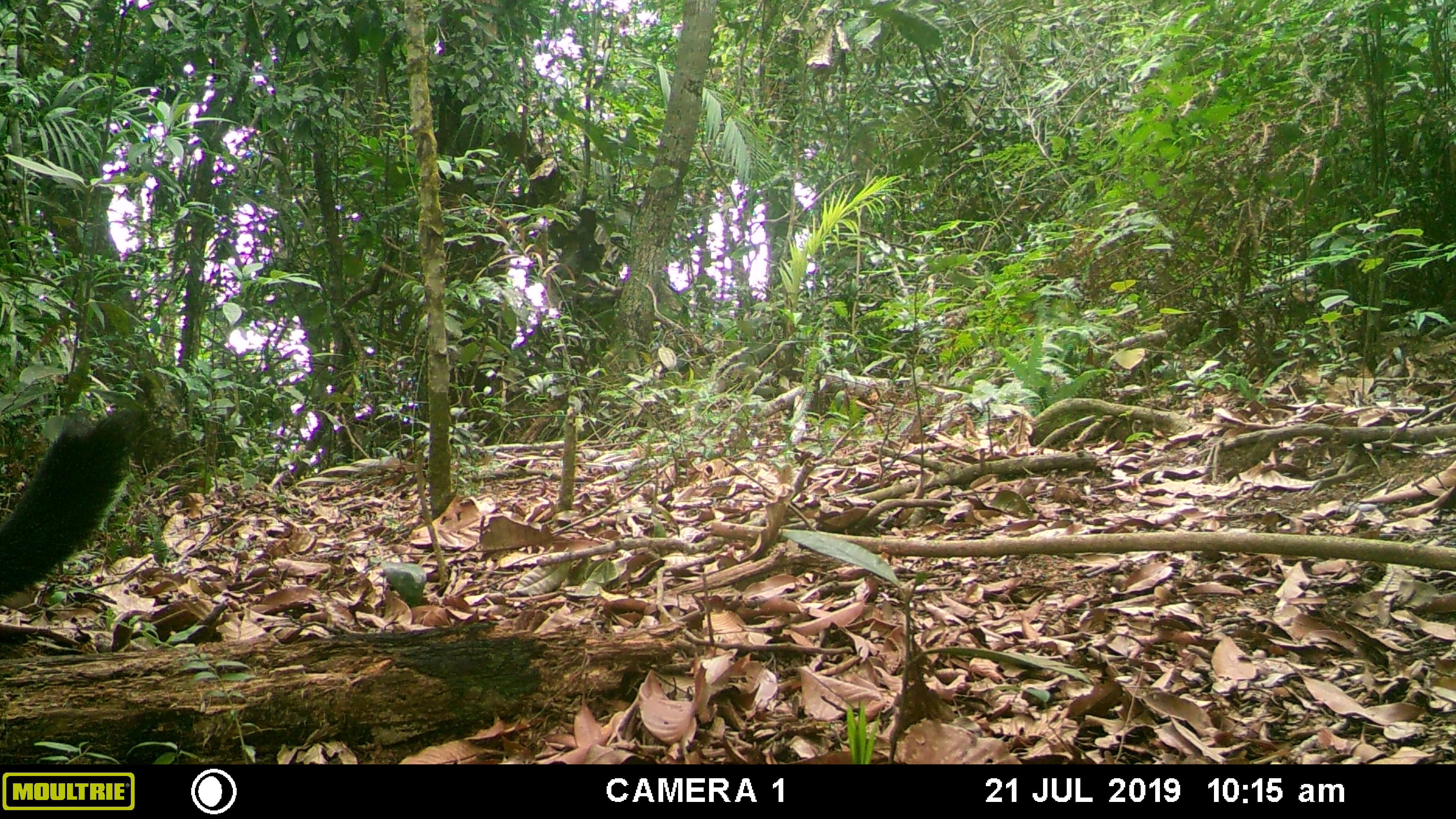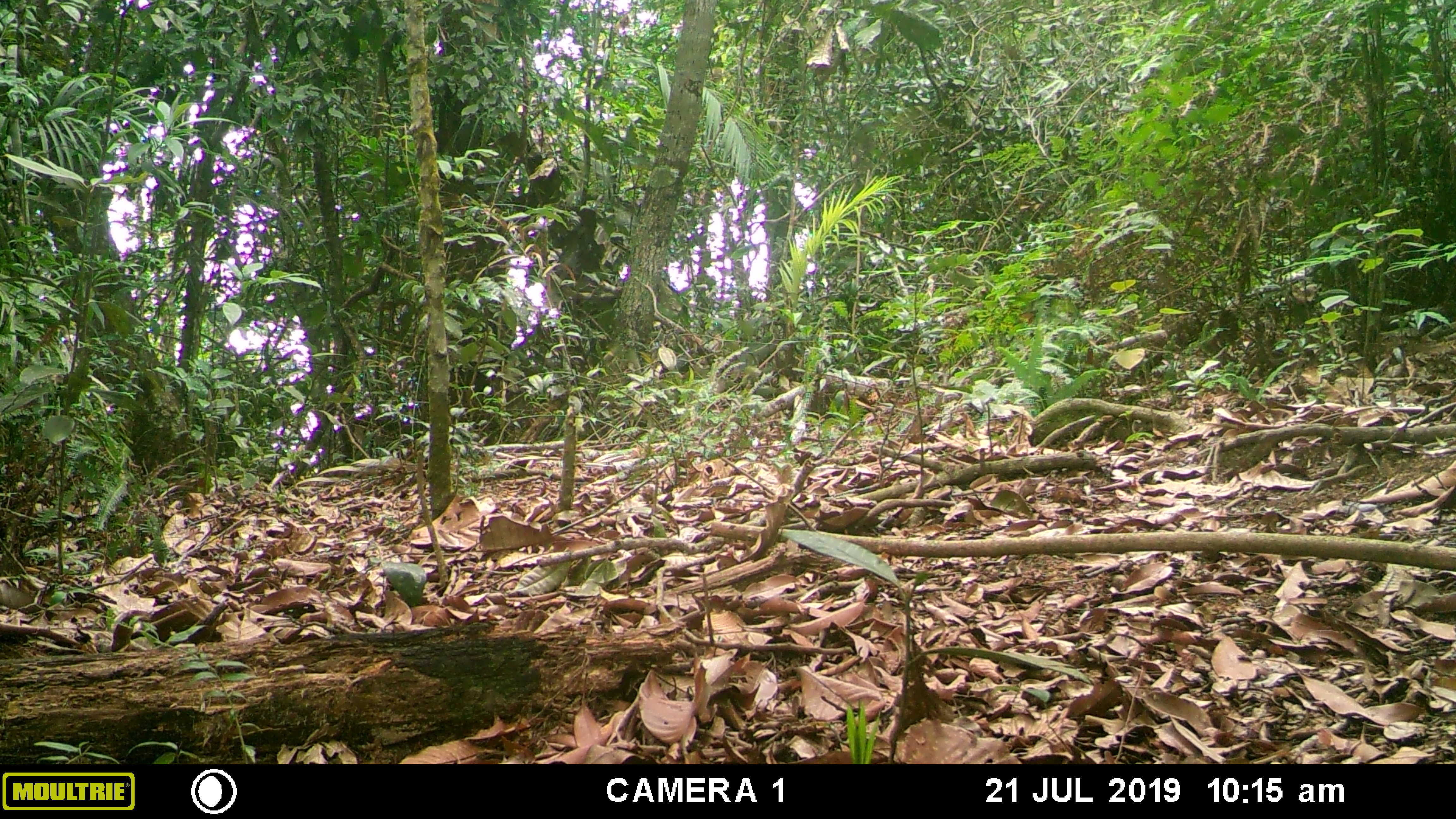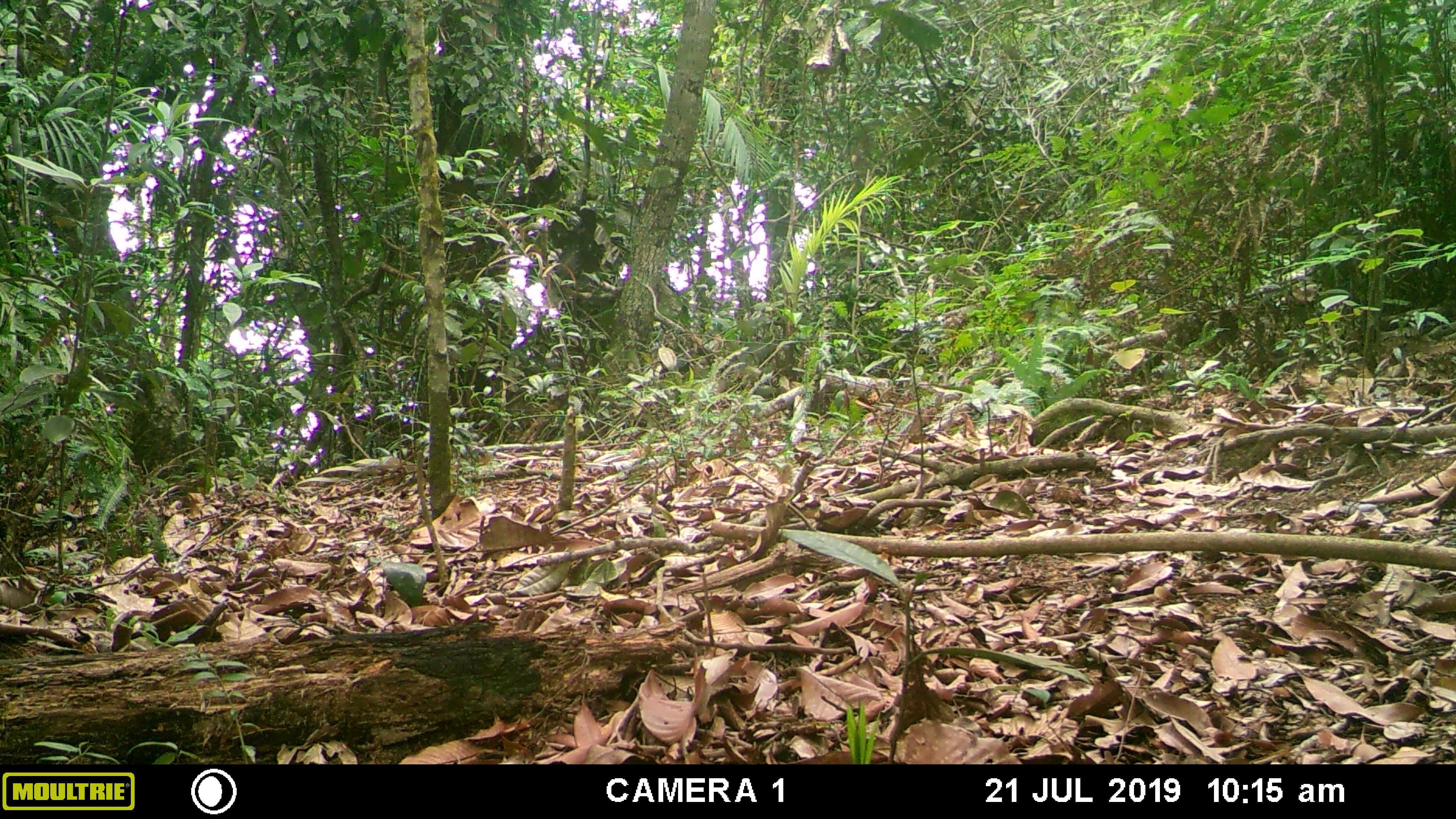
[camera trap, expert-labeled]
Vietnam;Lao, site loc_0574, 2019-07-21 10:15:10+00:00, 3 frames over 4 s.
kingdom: Animalia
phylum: Chordata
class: Mammalia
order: Rodentia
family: Sciuridae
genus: Ratufa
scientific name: Ratufa bicolor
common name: black giant squirrel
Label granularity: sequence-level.